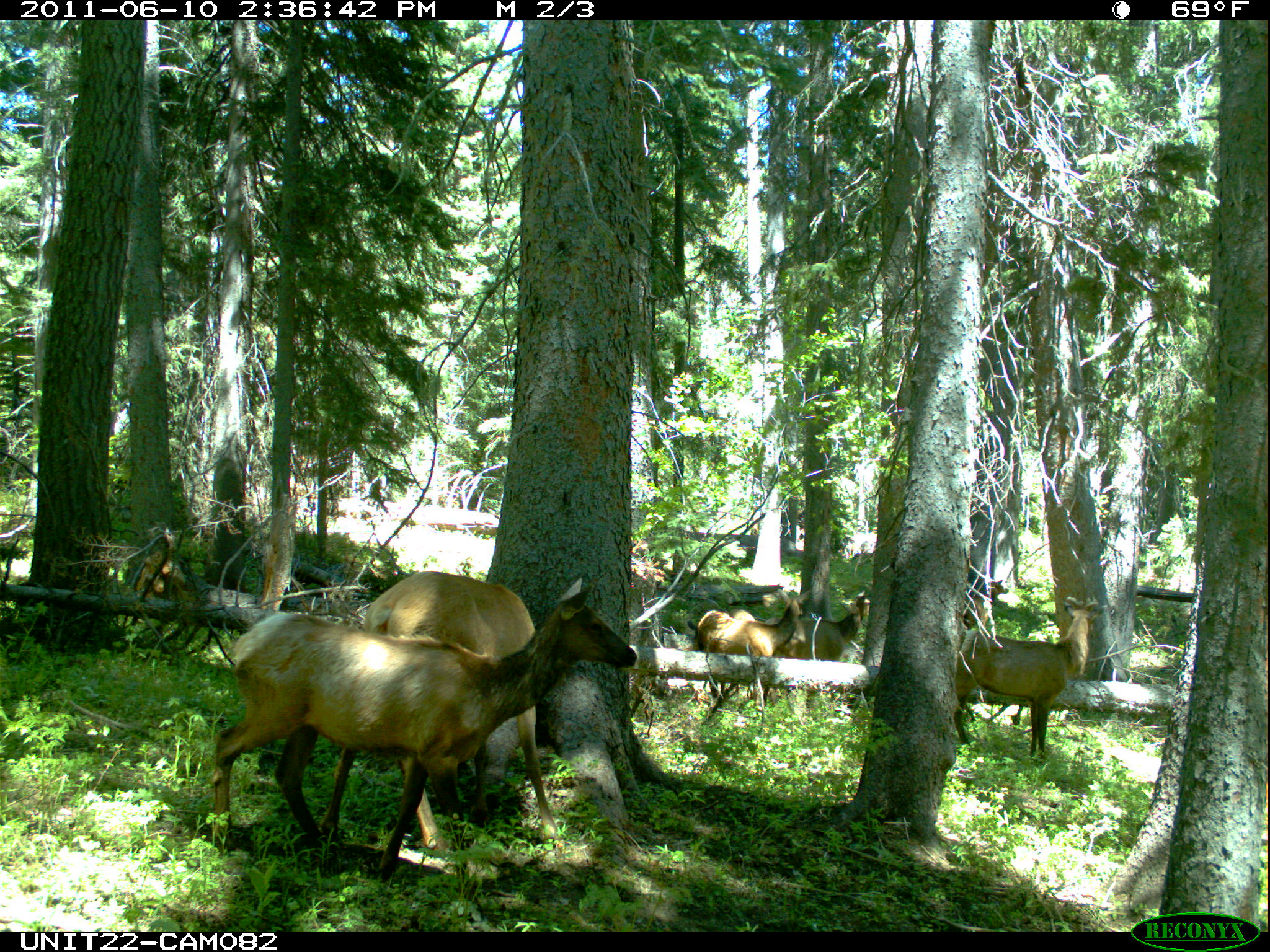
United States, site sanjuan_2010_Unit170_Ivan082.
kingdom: Animalia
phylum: Chordata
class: Mammalia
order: Artiodactyla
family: Cervidae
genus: Cervus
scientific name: Cervus elaphus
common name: red deer